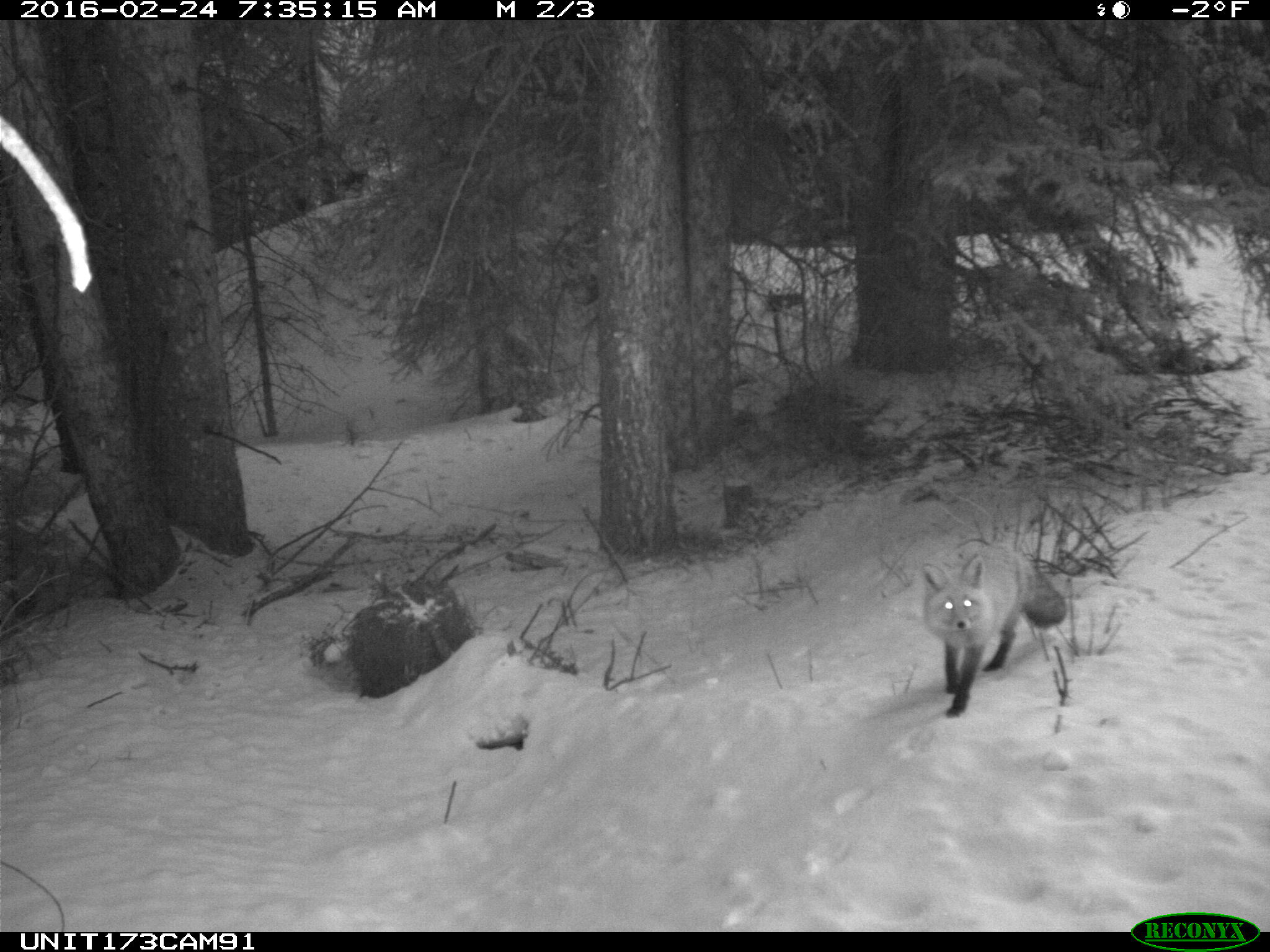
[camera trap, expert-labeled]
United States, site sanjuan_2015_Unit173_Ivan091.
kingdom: Animalia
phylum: Chordata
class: Mammalia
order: Carnivora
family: Canidae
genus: Vulpes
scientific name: Vulpes vulpes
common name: red fox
Vulpes vulpes (red fox).